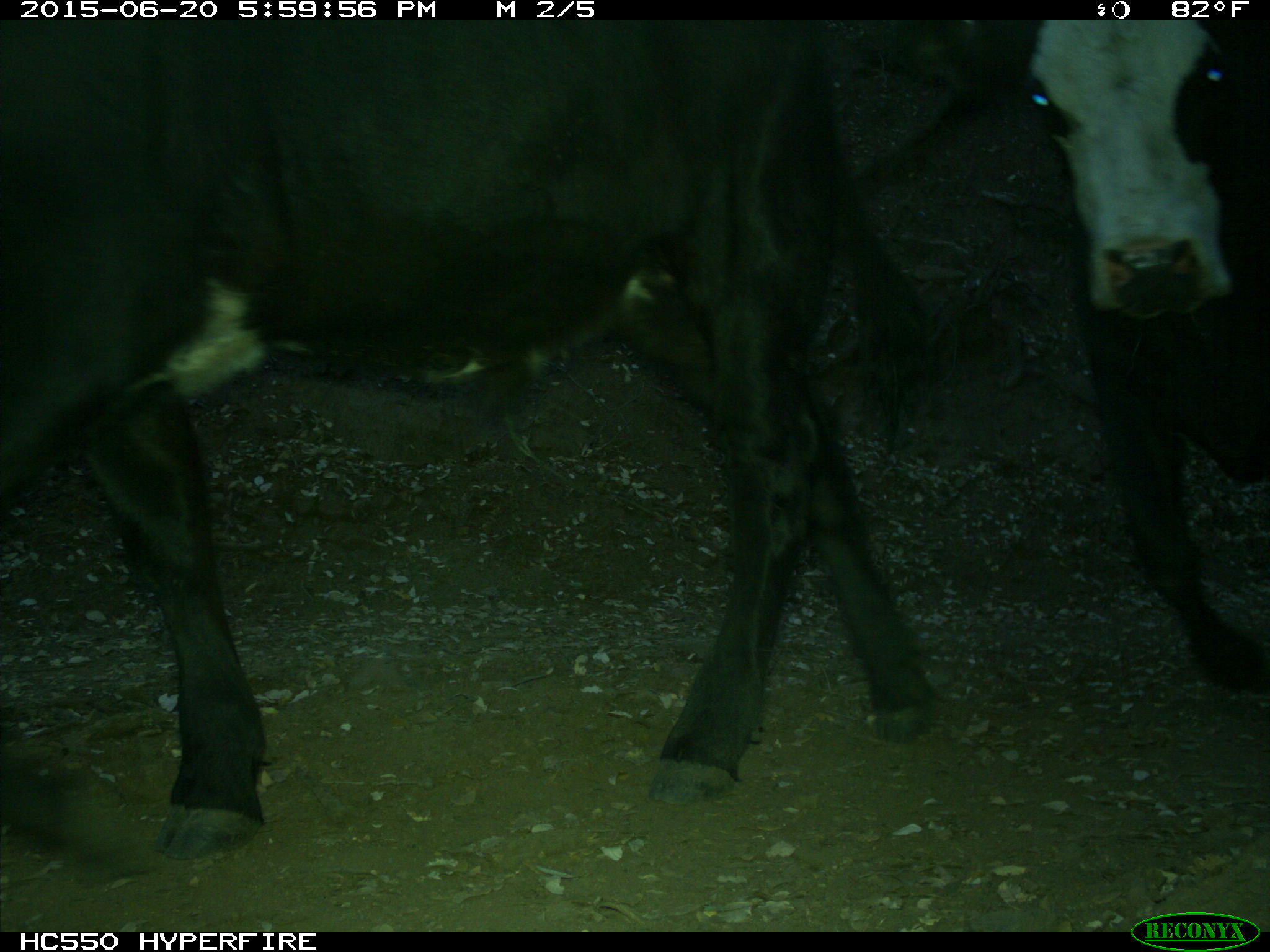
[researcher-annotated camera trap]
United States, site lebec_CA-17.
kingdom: Animalia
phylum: Chordata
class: Mammalia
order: Artiodactyla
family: Bovidae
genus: Bos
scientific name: Bos taurus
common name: domestic cow